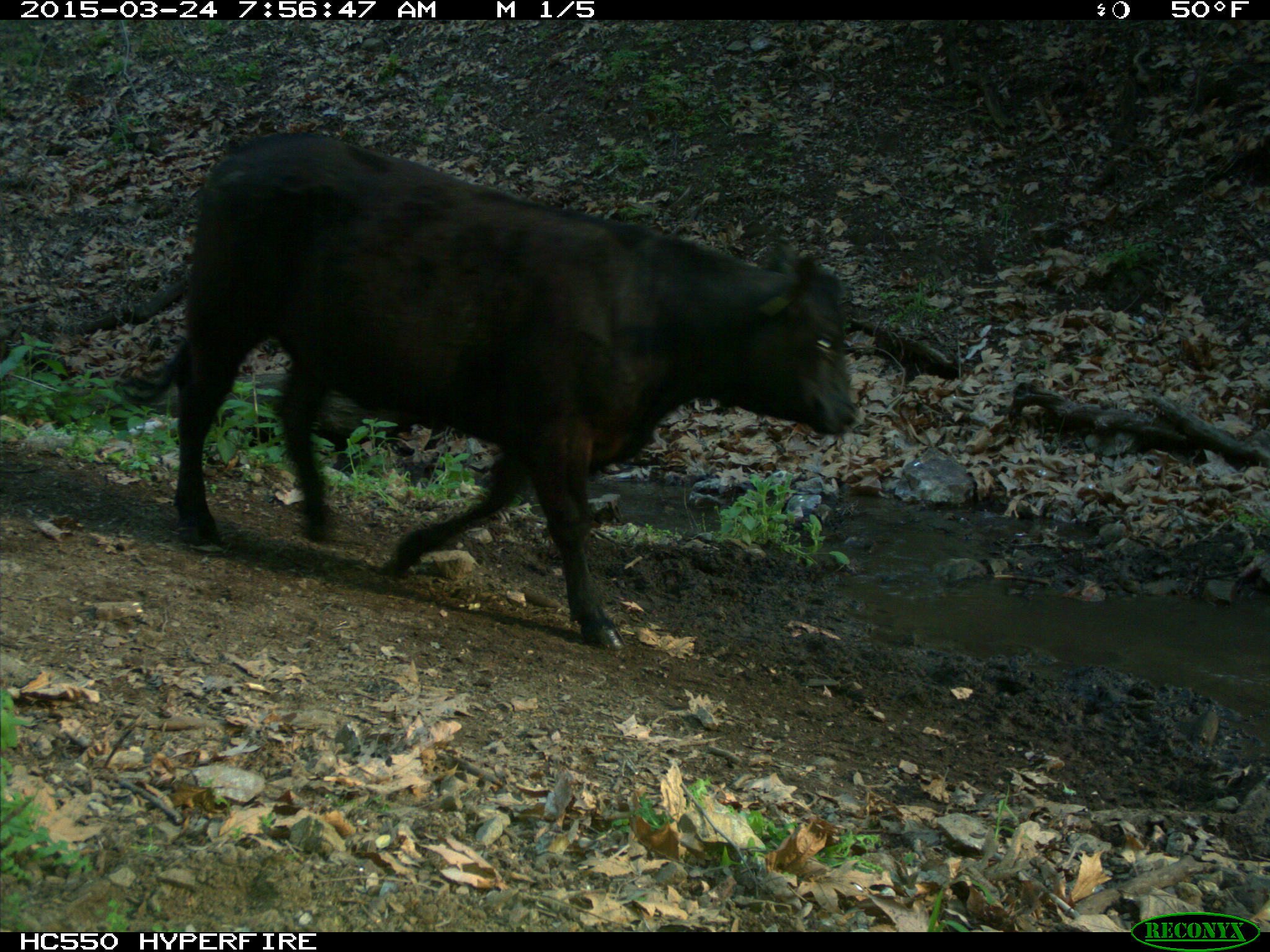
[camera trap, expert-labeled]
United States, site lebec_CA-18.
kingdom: Animalia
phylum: Chordata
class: Mammalia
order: Artiodactyla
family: Bovidae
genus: Bos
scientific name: Bos taurus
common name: domestic cow